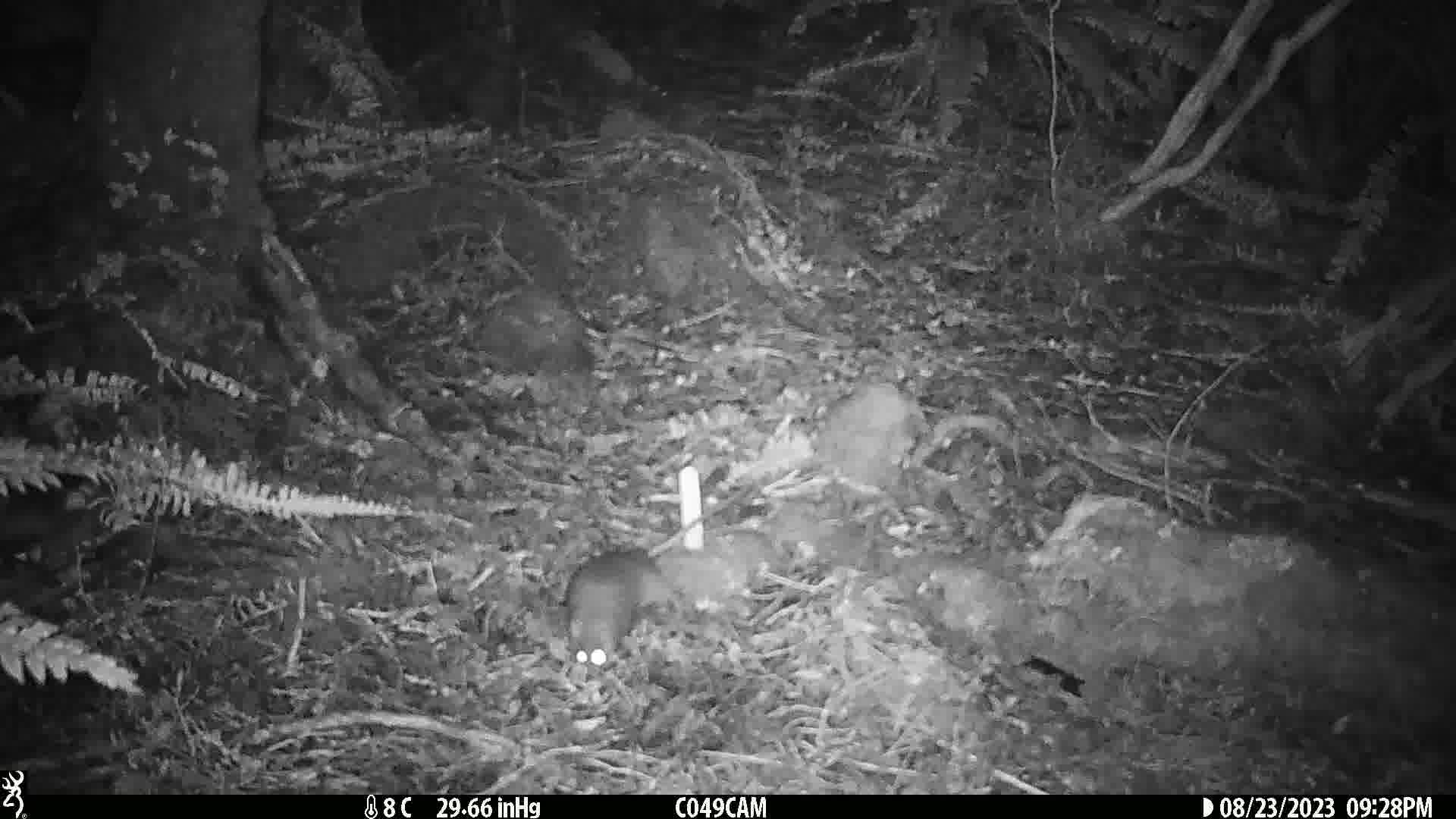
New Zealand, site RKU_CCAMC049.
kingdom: Animalia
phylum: Chordata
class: Mammalia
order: Rodentia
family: Muridae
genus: Rattus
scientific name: Rattus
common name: rat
Rat (Rattus).